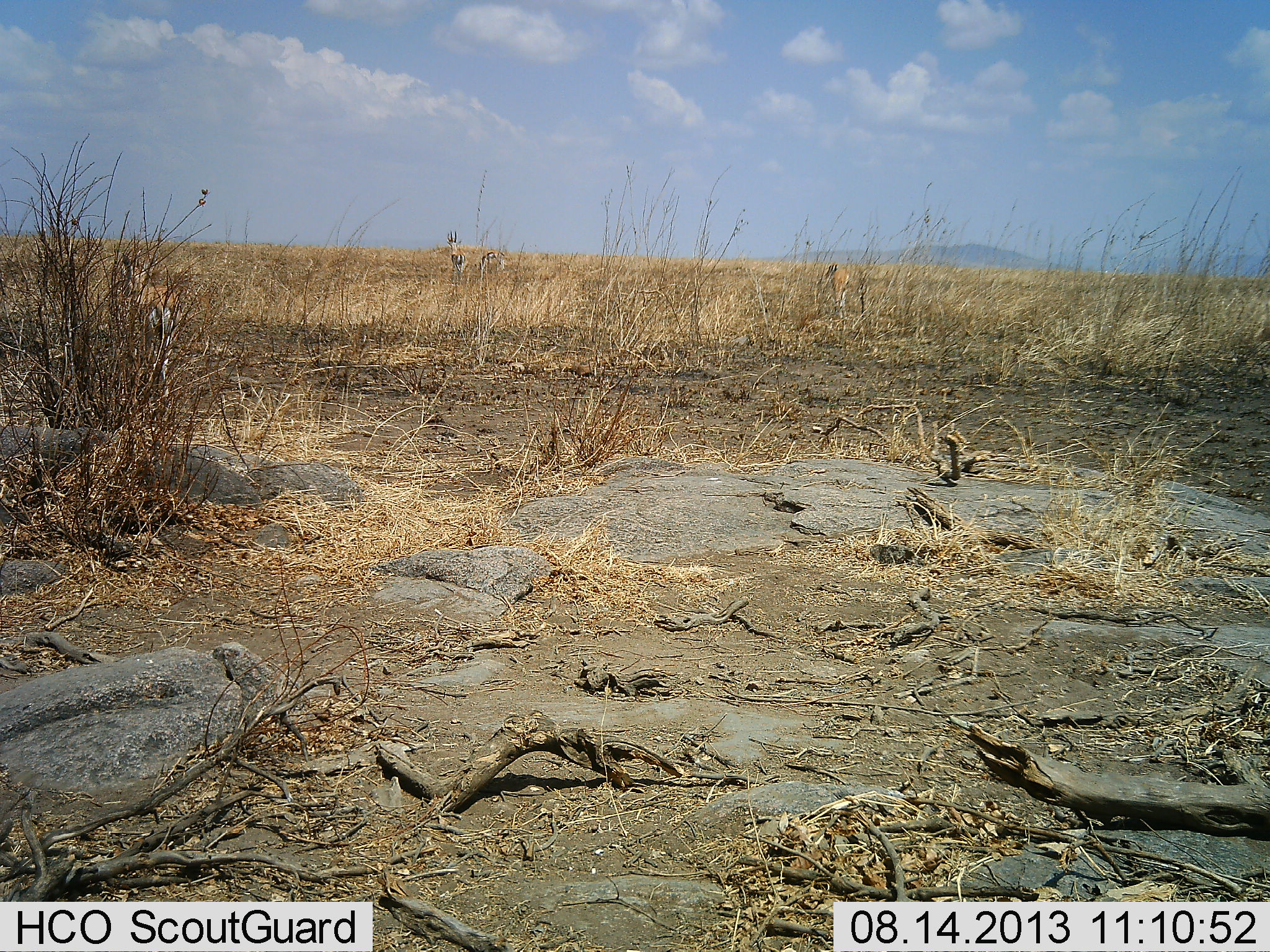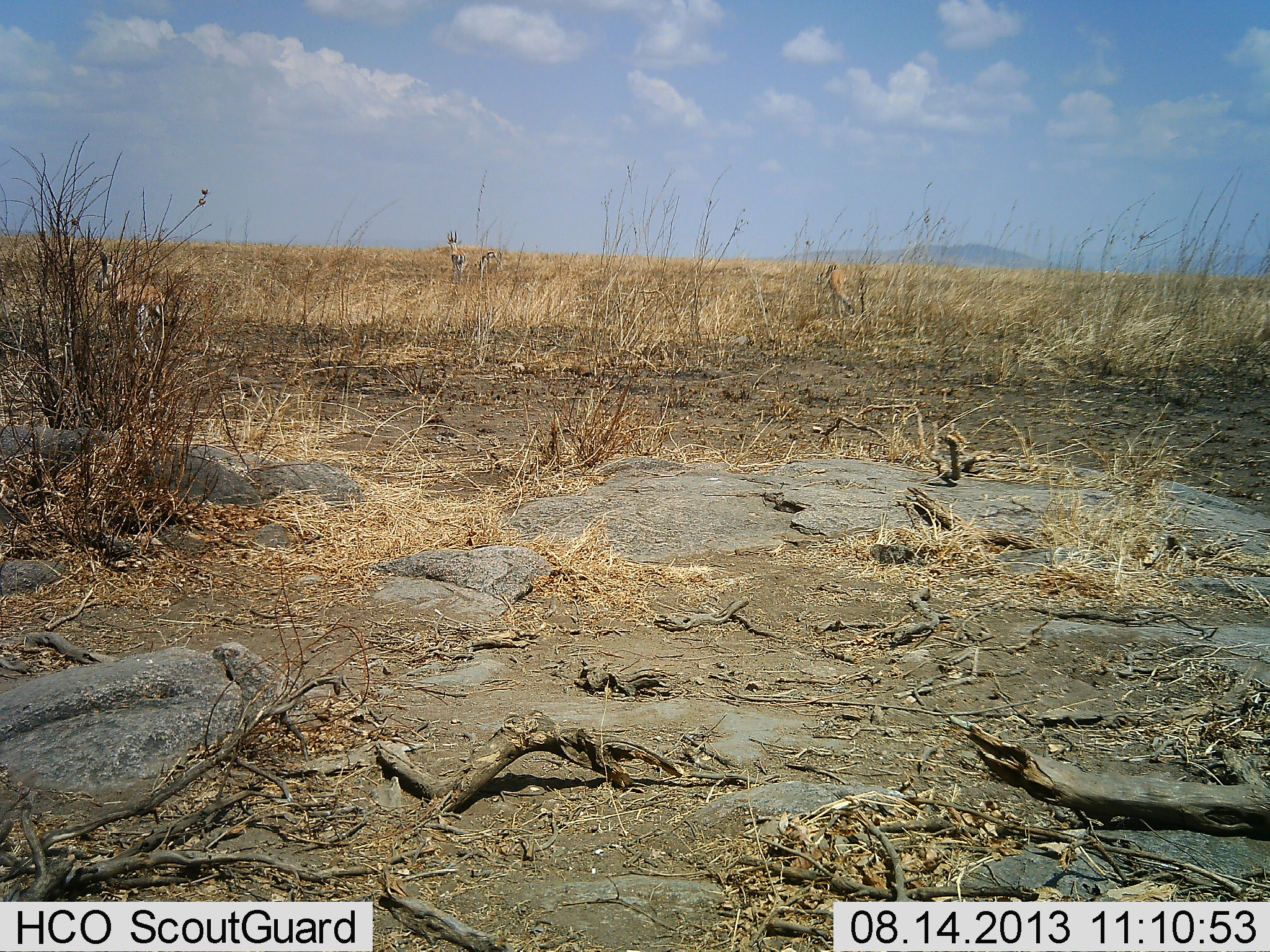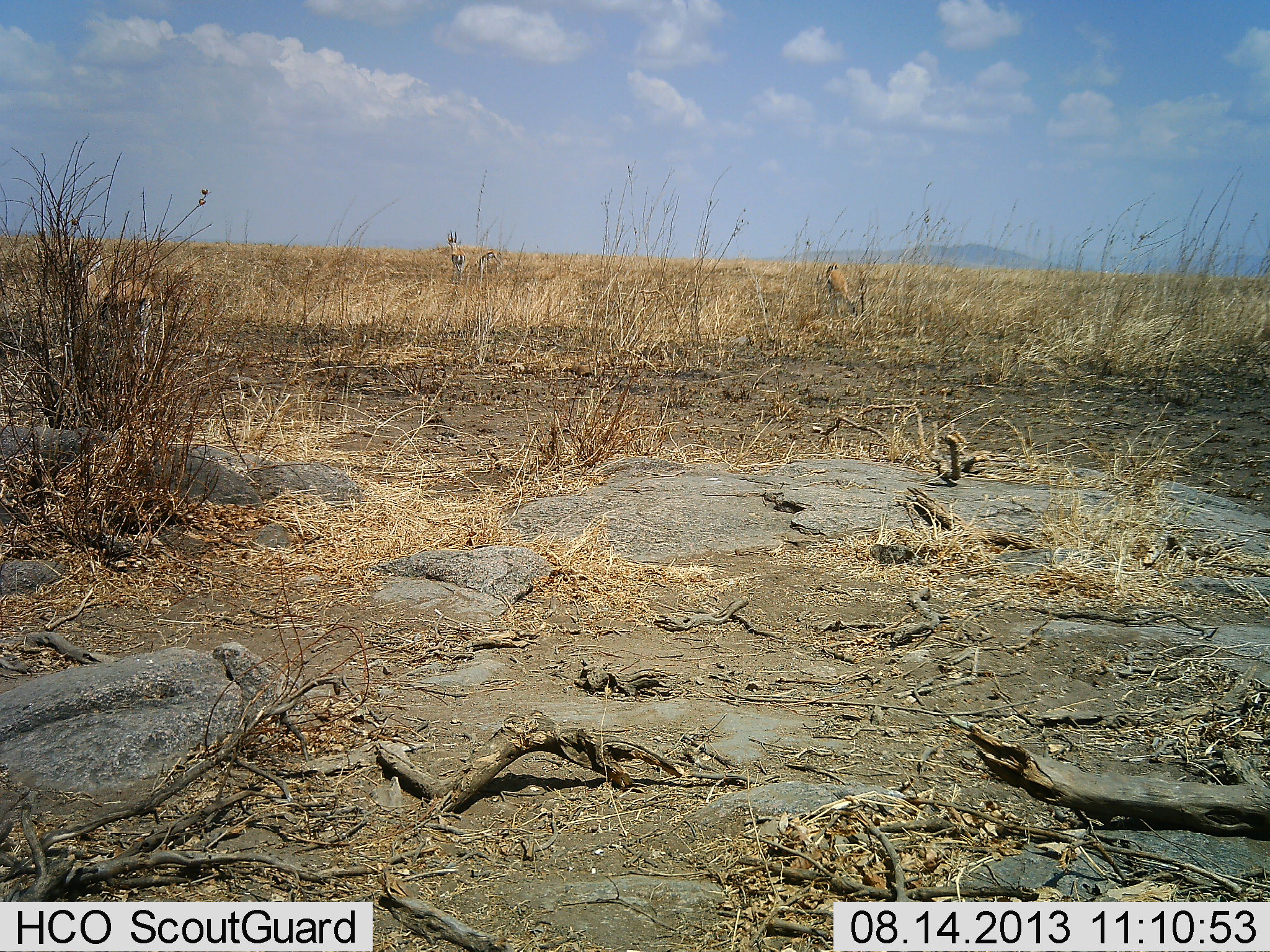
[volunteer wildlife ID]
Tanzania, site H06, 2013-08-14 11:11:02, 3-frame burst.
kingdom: Animalia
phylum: Chordata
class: Mammalia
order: Artiodactyla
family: Bovidae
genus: Eudorcas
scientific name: Eudorcas thomsonii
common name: thomson's gazelle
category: gazellethomsons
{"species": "gazellethomsons (thomson's gazelle) (Eudorcas thomsonii)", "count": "3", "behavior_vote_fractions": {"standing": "55%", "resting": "0%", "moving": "65%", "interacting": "0%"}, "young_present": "0%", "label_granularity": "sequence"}